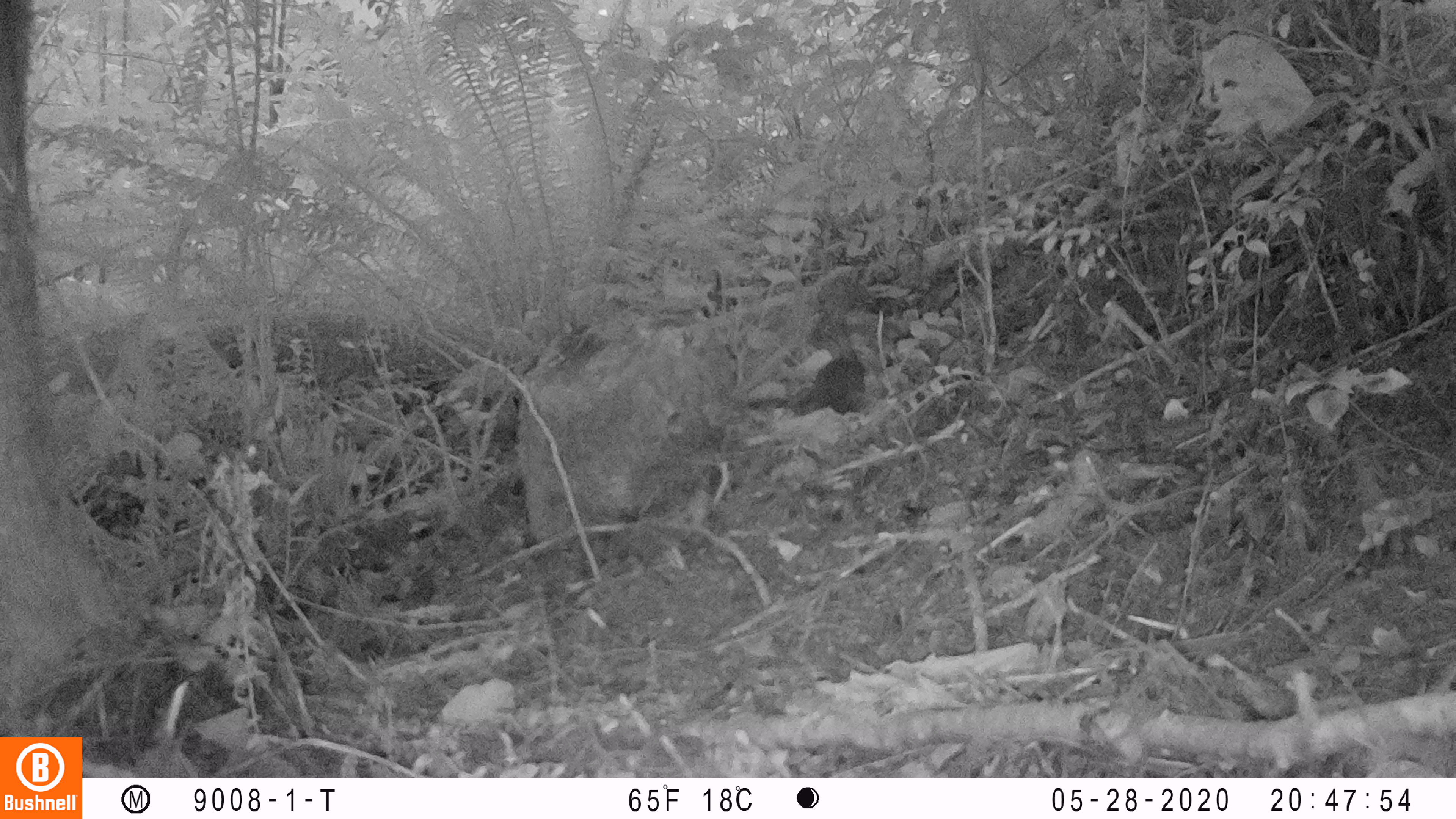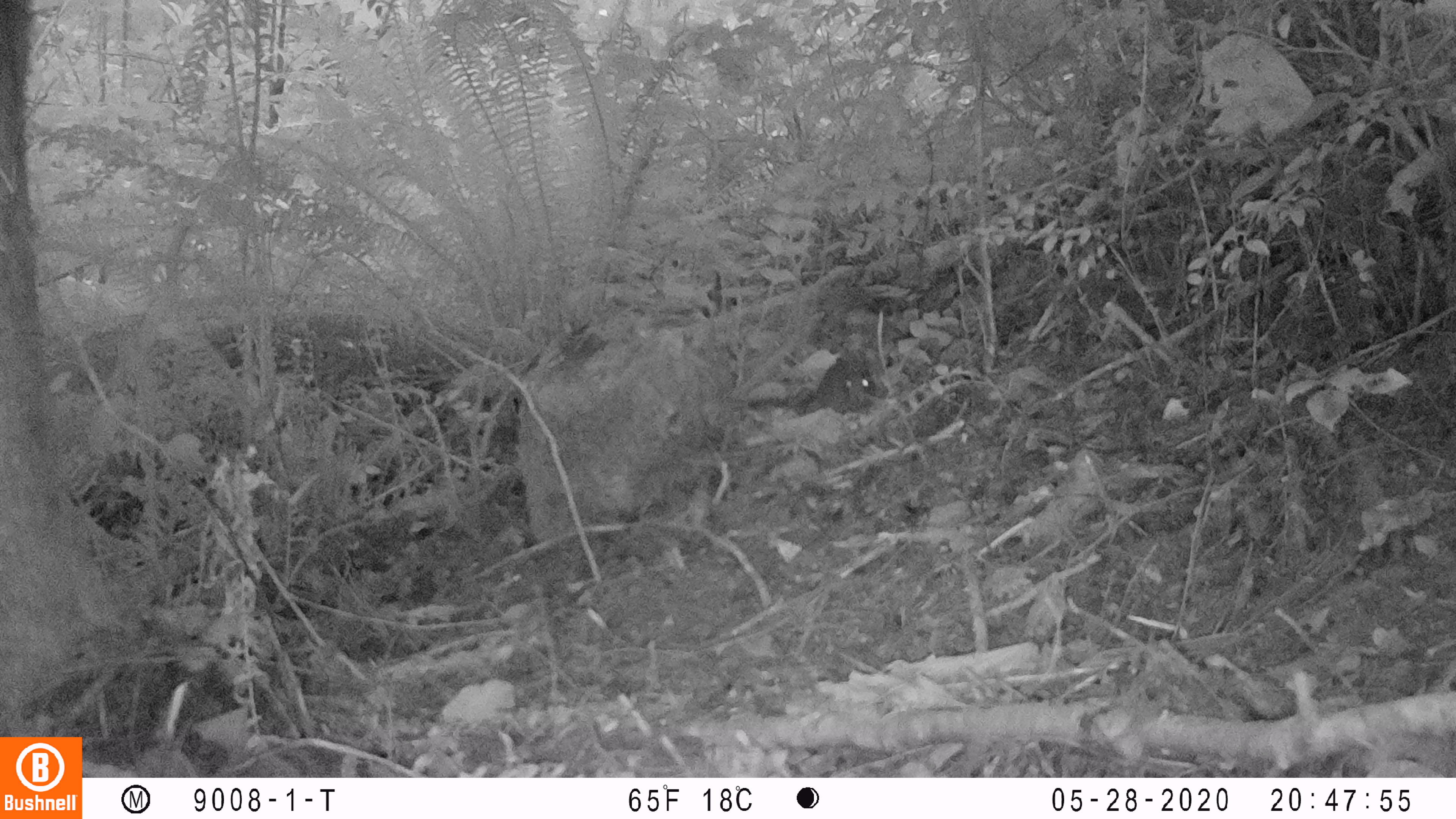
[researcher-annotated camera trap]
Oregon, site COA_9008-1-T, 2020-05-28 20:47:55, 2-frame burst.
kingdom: Animalia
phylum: Chordata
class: Mammalia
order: Lagomorpha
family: Leporidae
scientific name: Leporidae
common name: hares and rabbits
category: leporidae family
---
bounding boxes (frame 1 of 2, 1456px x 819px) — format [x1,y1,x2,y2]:
leporidae family: [806,326,868,412]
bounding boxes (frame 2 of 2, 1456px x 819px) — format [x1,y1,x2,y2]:
leporidae family: [805,344,877,417]